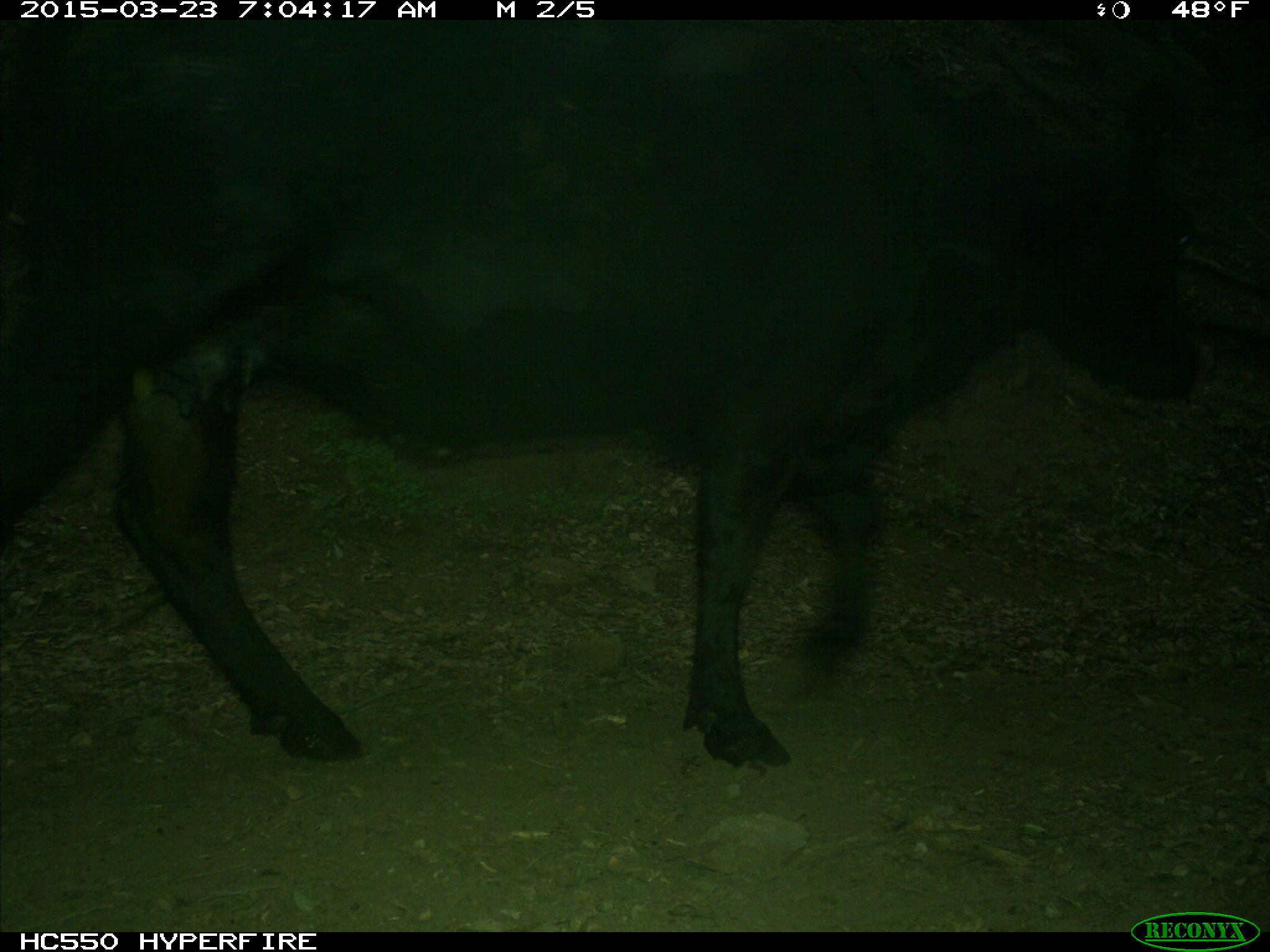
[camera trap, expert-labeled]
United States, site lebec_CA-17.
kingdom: Animalia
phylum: Chordata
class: Mammalia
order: Artiodactyla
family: Bovidae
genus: Bos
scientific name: Bos taurus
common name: domestic cow